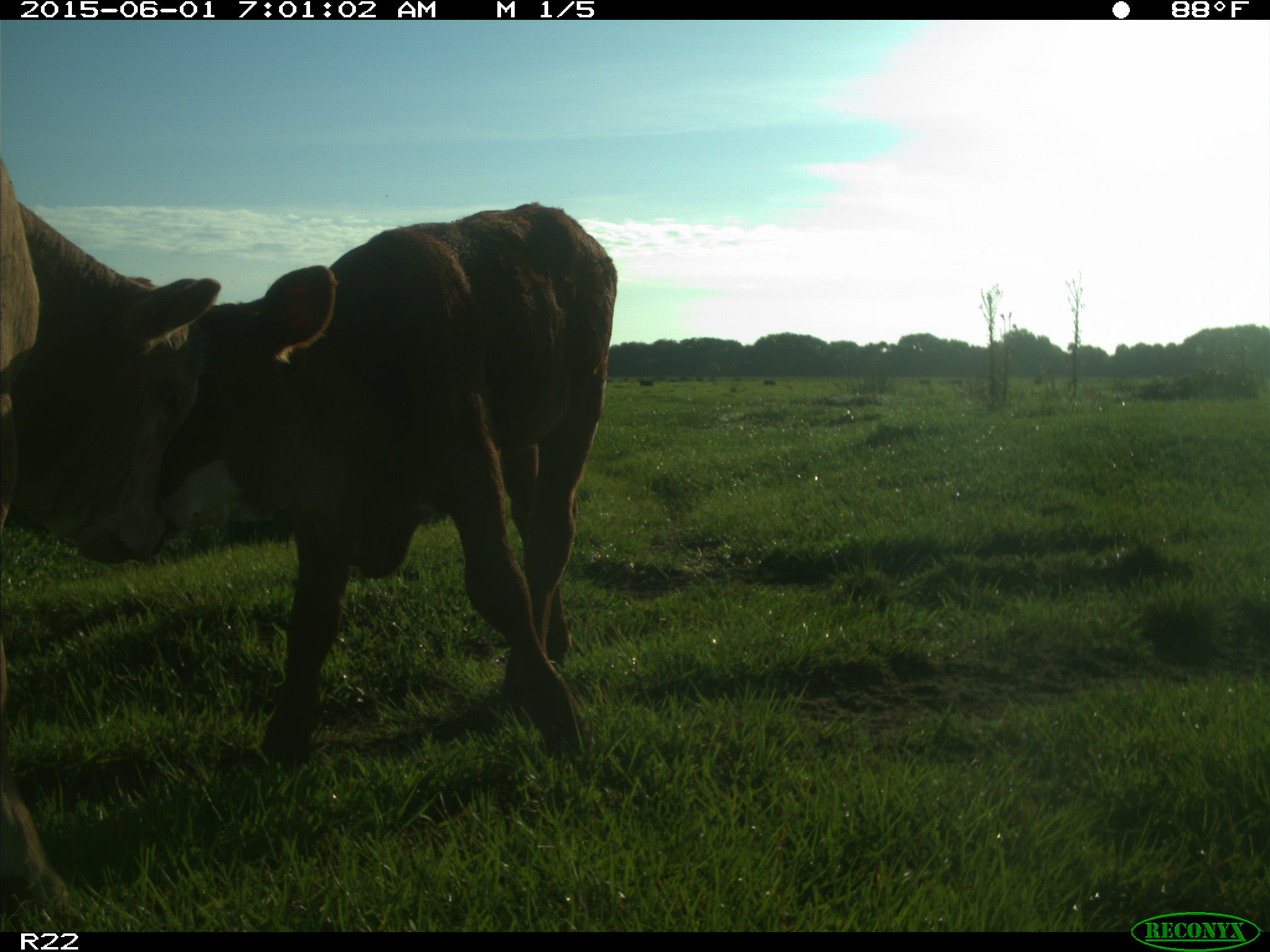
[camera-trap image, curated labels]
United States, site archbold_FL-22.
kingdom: Animalia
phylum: Chordata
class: Mammalia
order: Artiodactyla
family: Bovidae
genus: Bos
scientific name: Bos taurus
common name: domestic cow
Bos taurus (domestic cow).